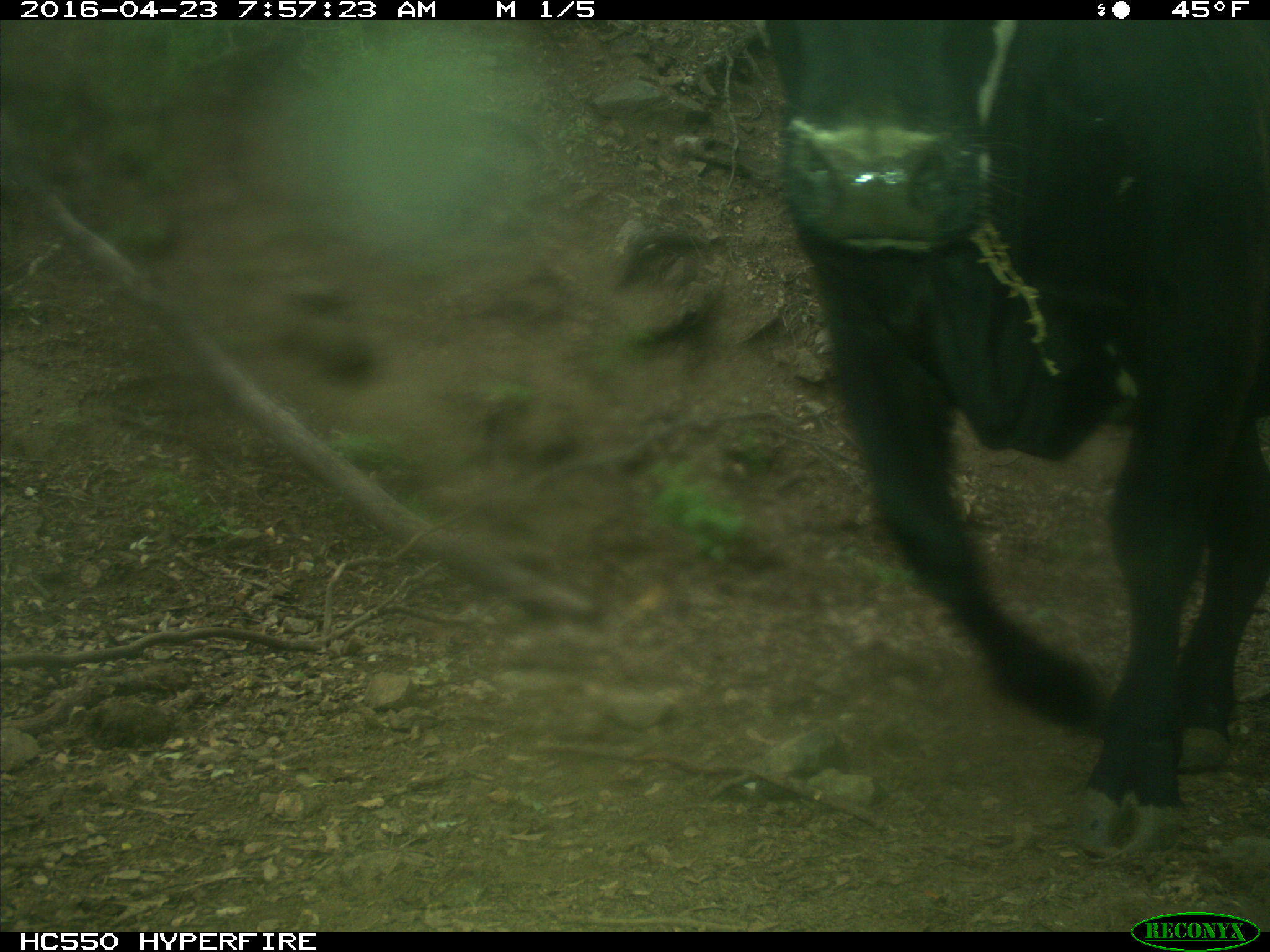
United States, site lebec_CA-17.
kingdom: Animalia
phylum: Chordata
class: Mammalia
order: Artiodactyla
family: Bovidae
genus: Bos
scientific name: Bos taurus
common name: domestic cow